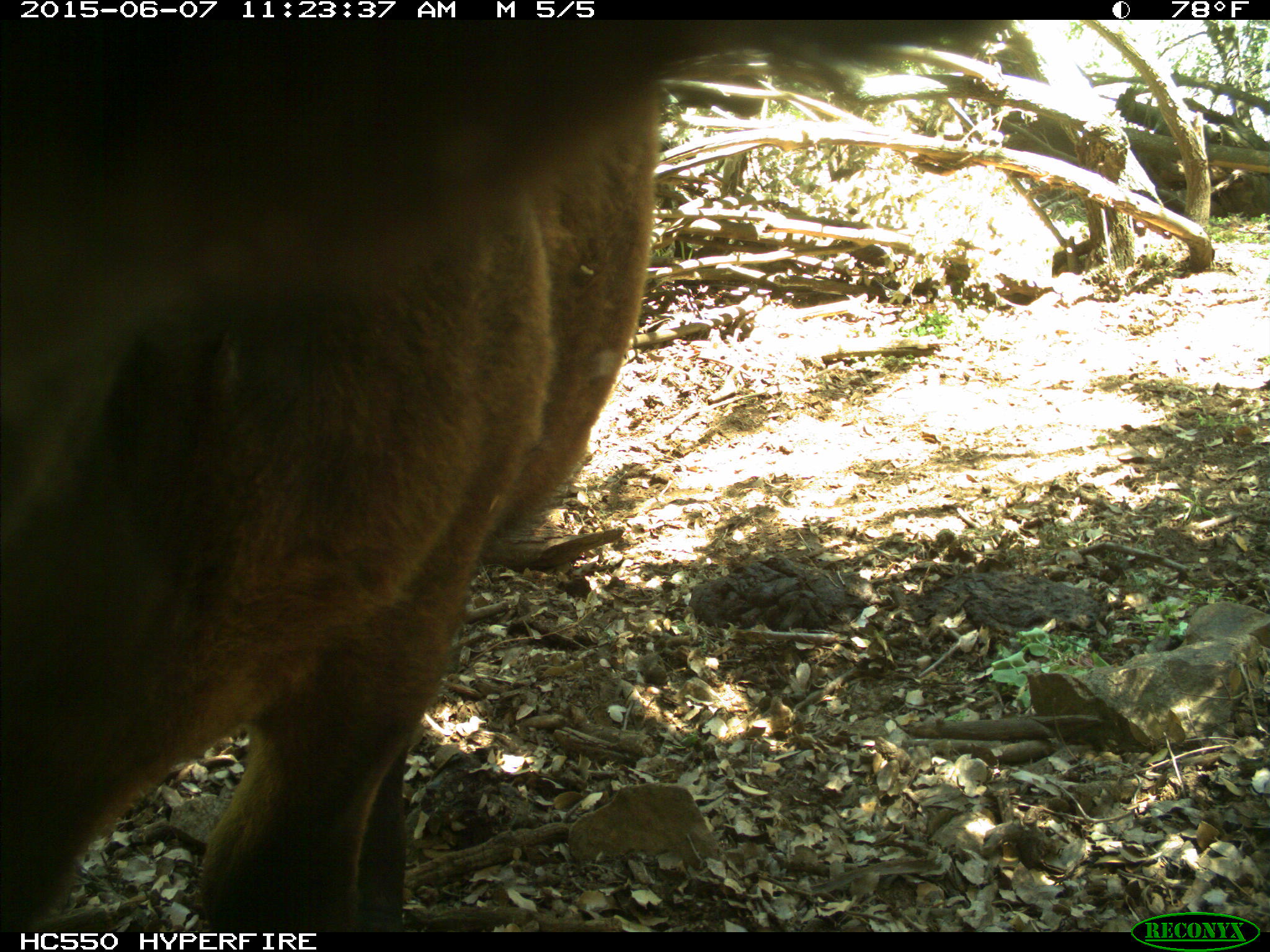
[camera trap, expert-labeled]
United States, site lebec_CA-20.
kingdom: Animalia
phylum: Chordata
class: Mammalia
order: Artiodactyla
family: Bovidae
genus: Bos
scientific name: Bos taurus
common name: domestic cow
Bos taurus (domestic cow).